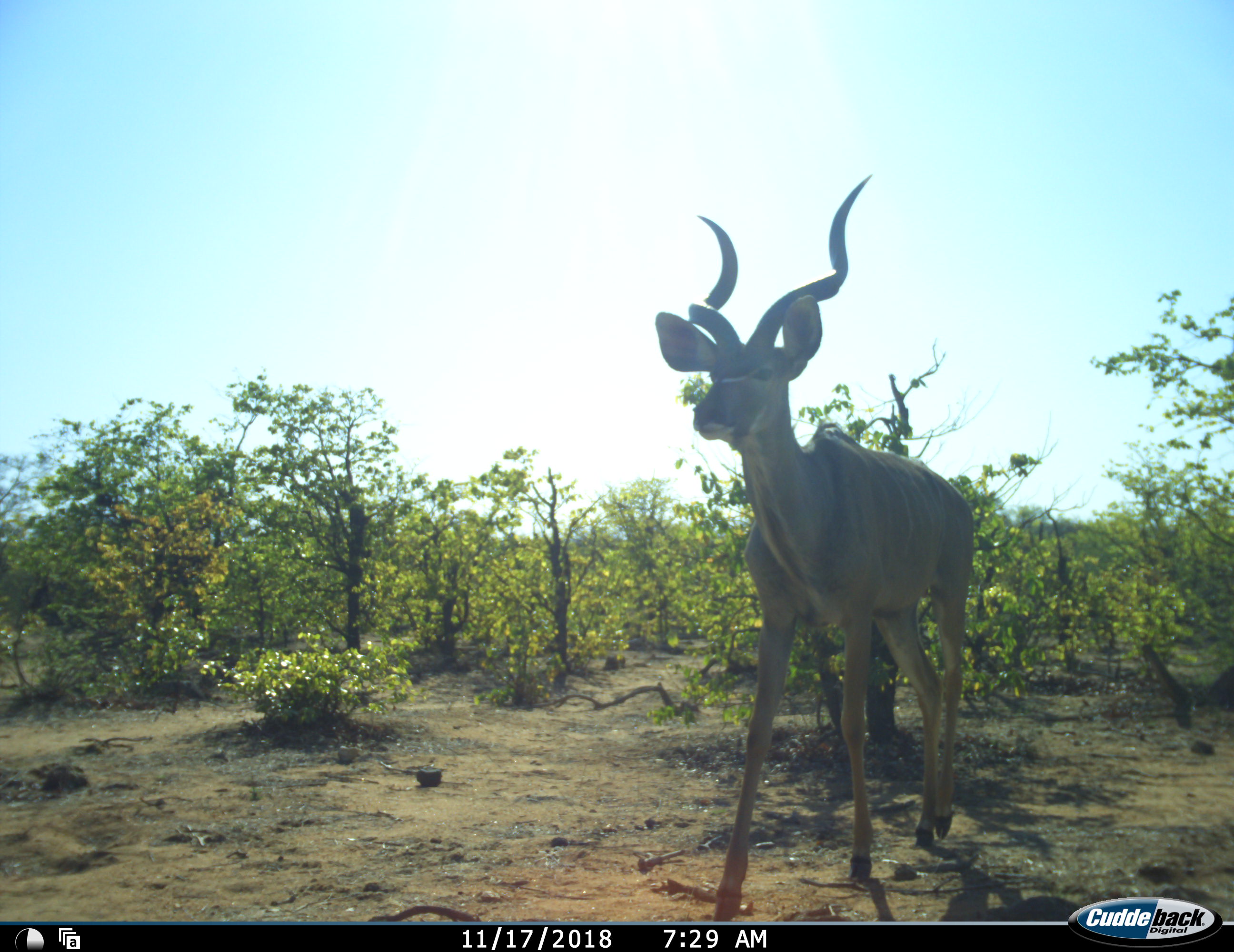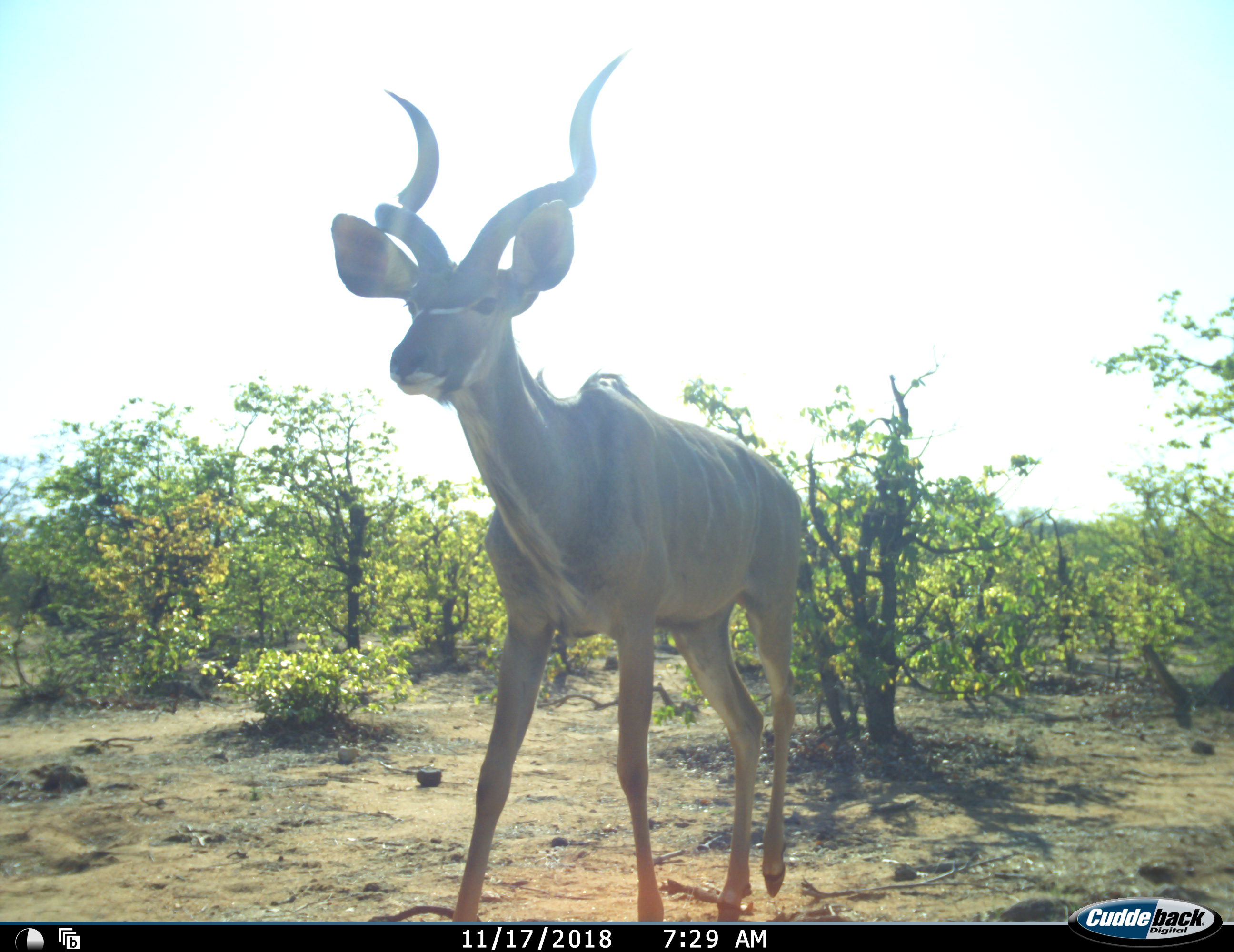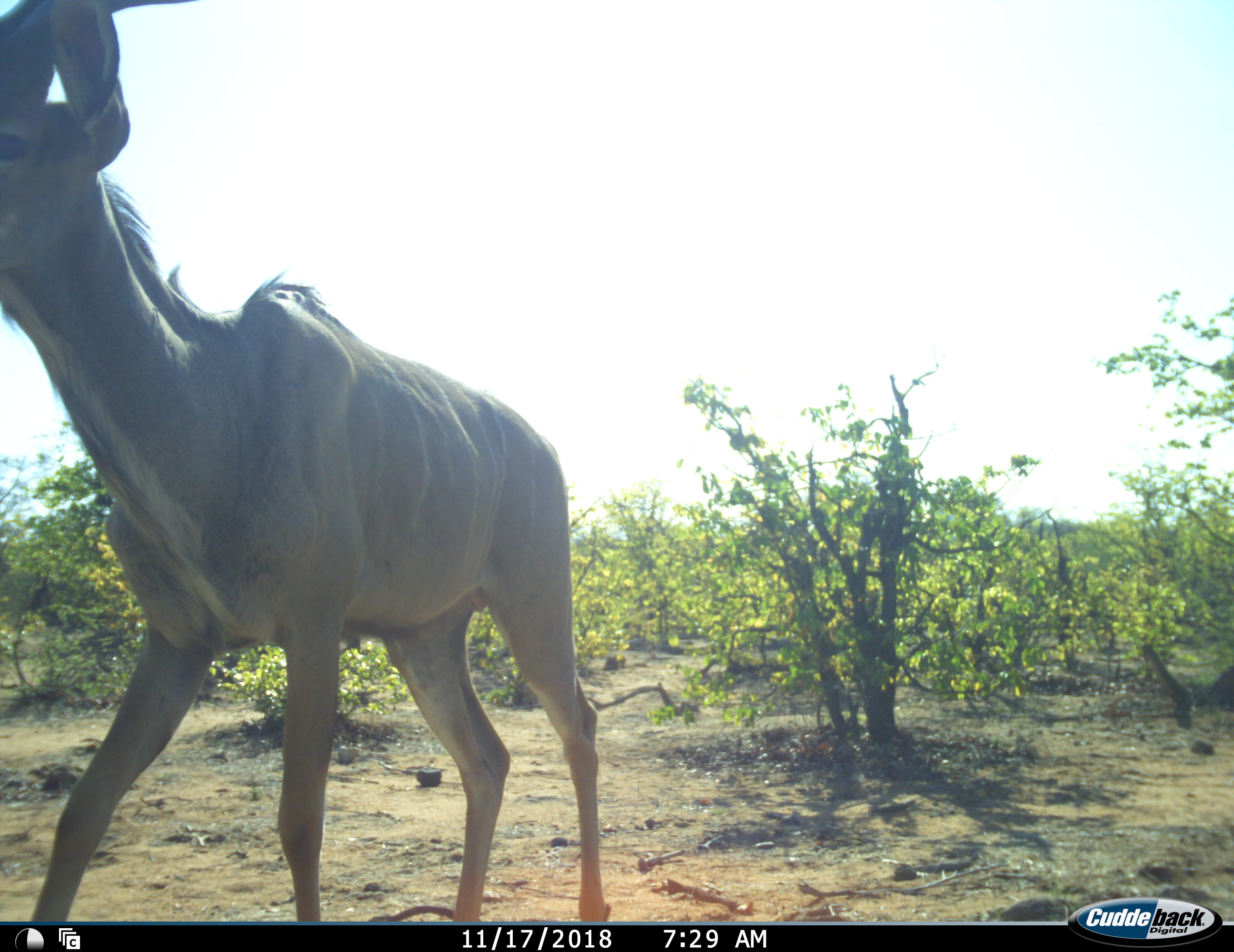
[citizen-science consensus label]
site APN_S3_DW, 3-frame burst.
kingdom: Animalia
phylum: Chordata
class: Mammalia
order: Artiodactyla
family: Bovidae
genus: Tragelaphus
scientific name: Tragelaphus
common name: kudu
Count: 1.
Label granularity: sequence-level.